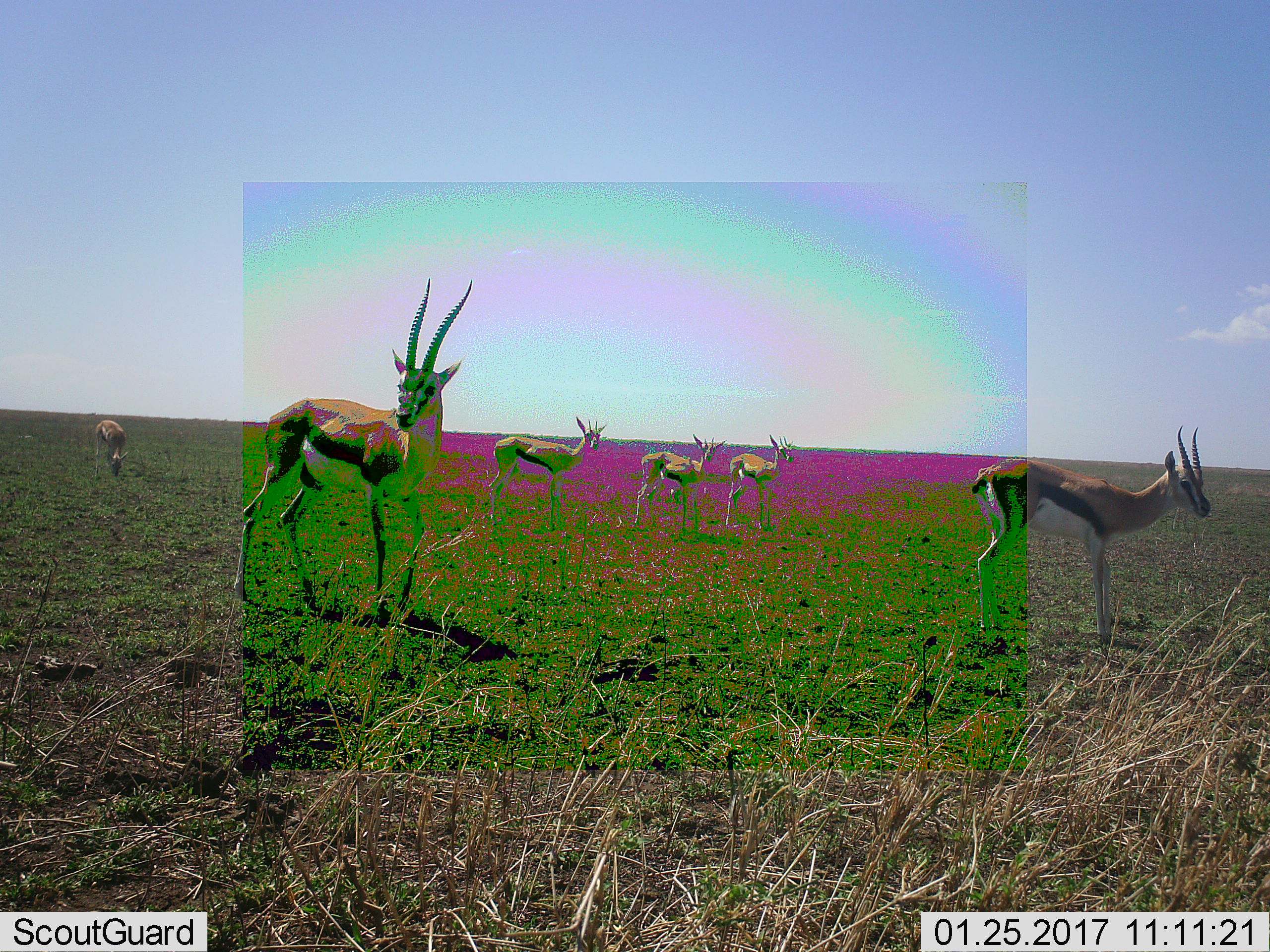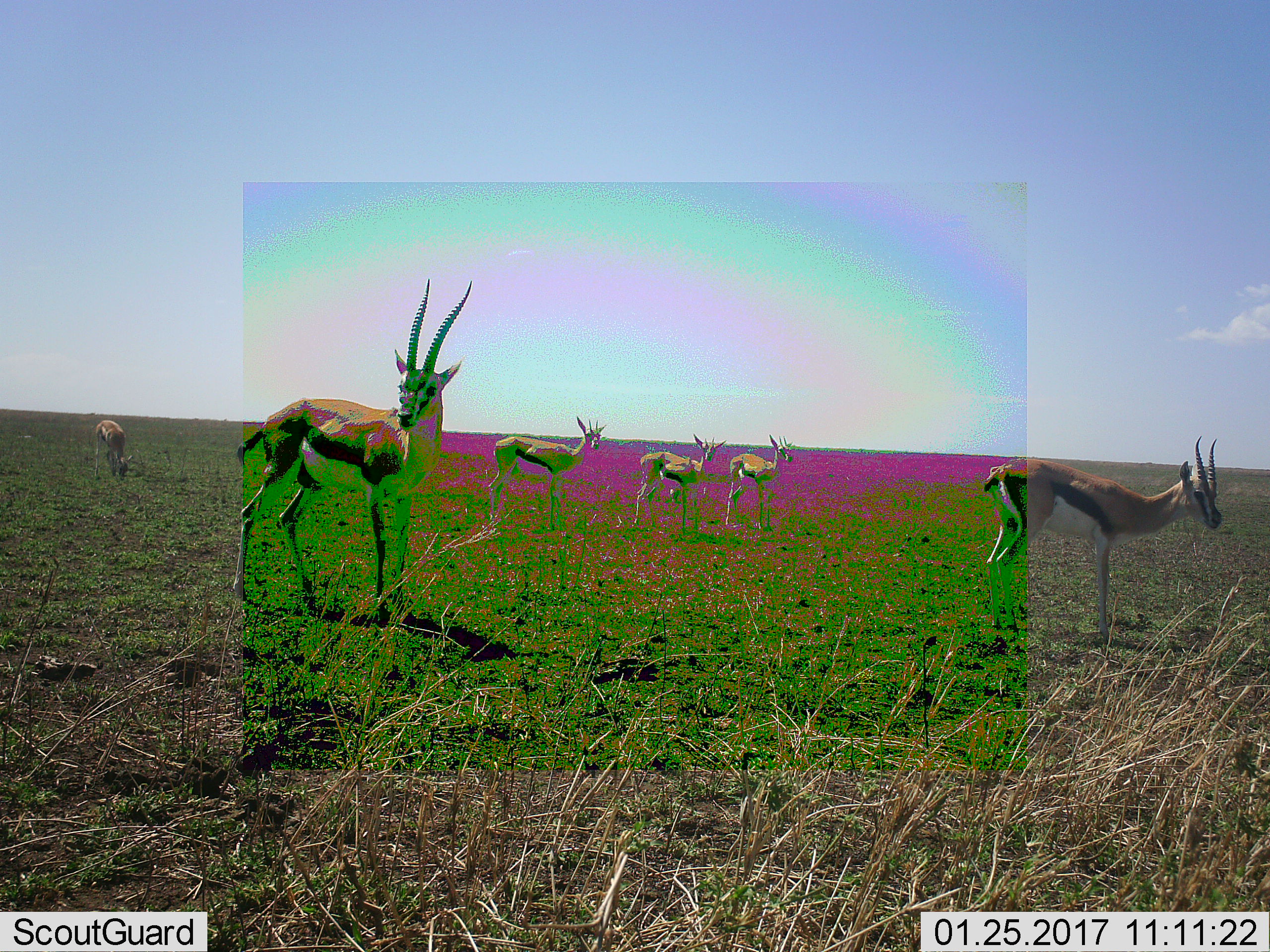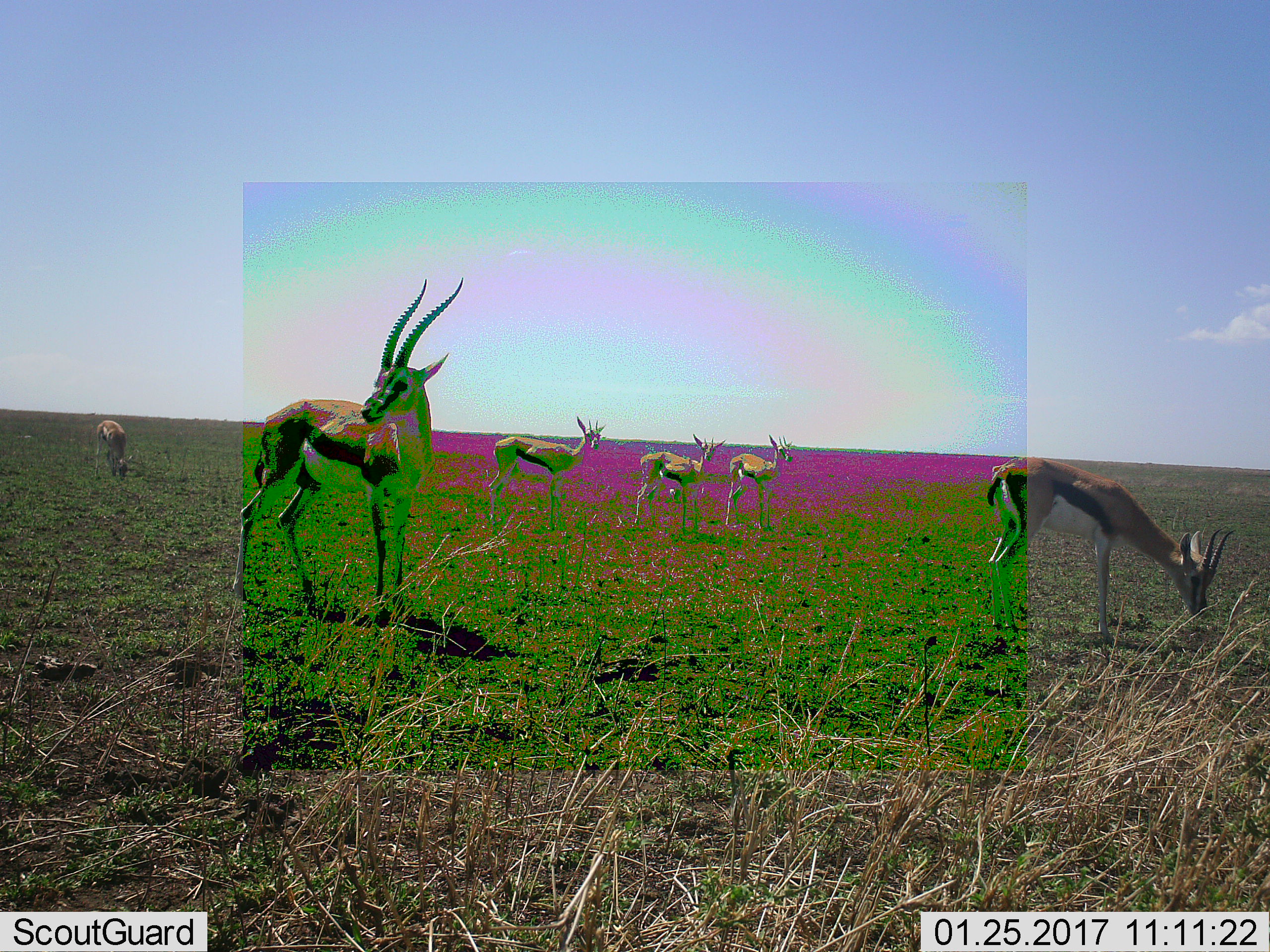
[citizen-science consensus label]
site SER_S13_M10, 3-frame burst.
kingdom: Animalia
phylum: Chordata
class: Mammalia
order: Artiodactyla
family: Bovidae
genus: Eudorcas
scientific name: Eudorcas thomsonii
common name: thomson's gazelle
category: gazellethomsons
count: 6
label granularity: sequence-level